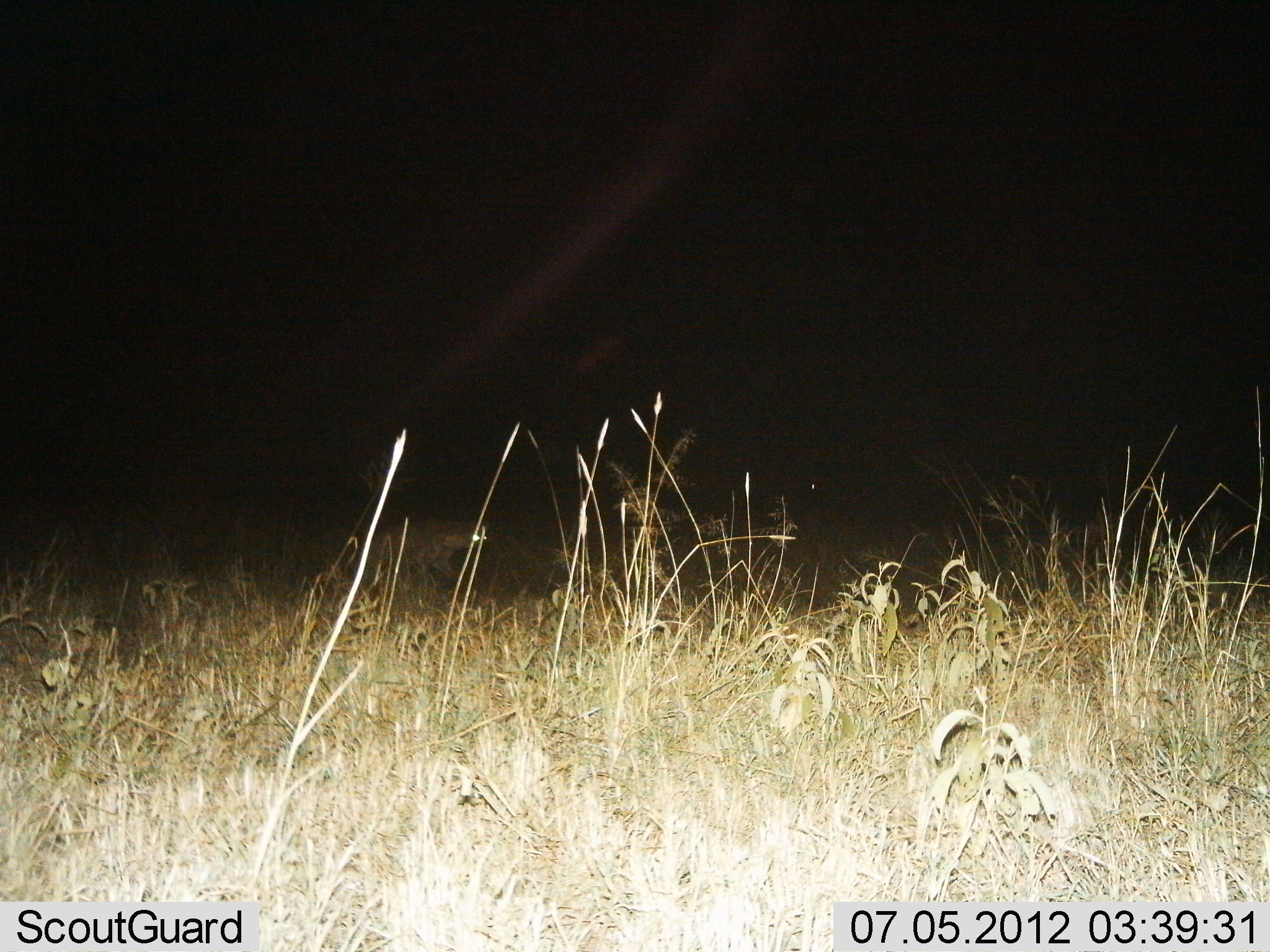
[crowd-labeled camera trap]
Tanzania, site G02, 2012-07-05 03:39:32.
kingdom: Animalia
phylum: Chordata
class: Mammalia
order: Carnivora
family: Hyaenidae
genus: Crocuta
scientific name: Crocuta crocuta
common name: spotted hyena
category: hyenaspotted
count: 1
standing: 0%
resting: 0%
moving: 100%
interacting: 0%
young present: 0%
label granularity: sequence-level